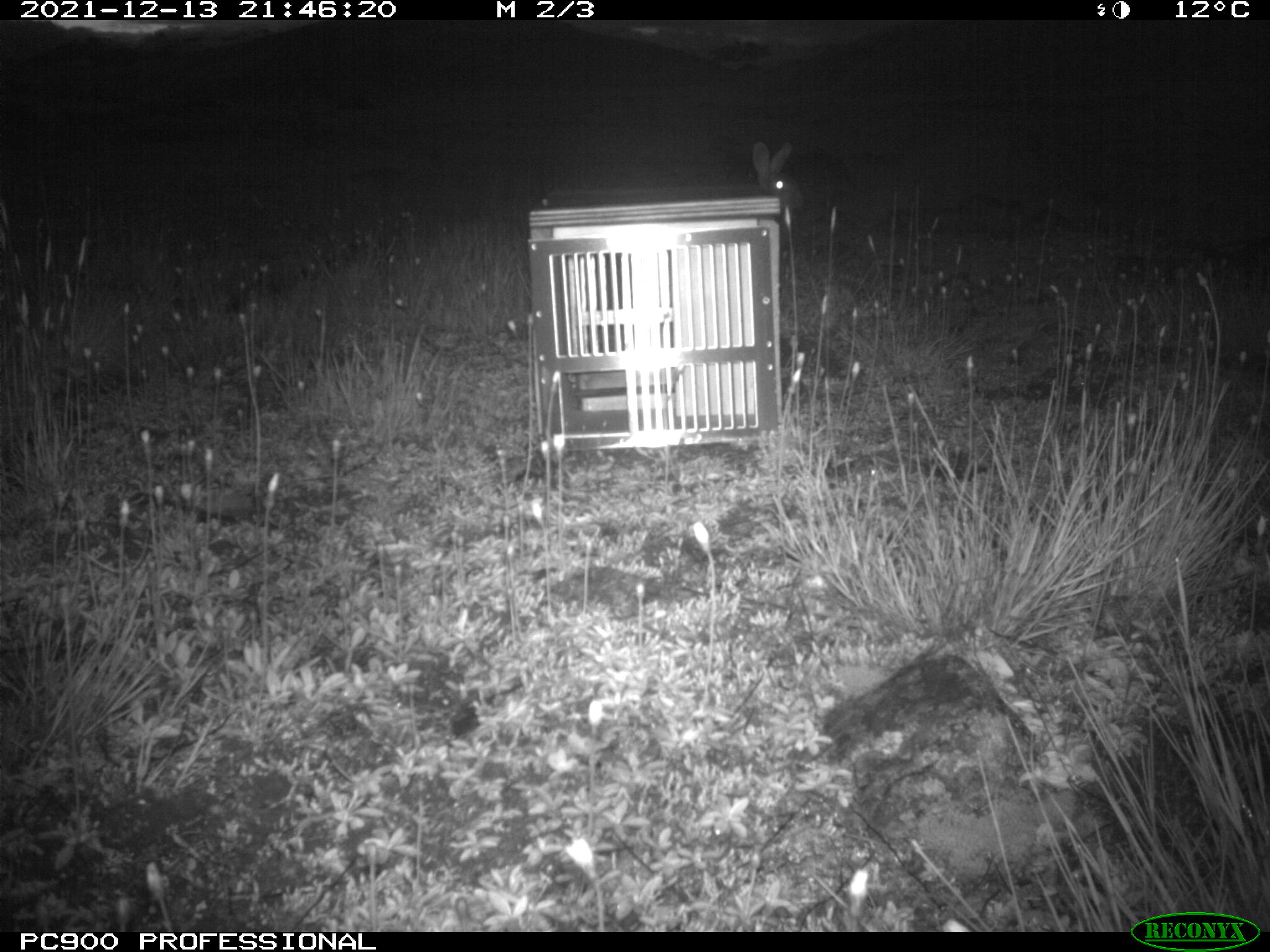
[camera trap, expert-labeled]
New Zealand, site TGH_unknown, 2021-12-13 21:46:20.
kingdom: Animalia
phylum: Chordata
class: Mammalia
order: Lagomorpha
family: Leporidae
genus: Oryctolagus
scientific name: Oryctolagus cuniculus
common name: european rabbit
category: rabbit